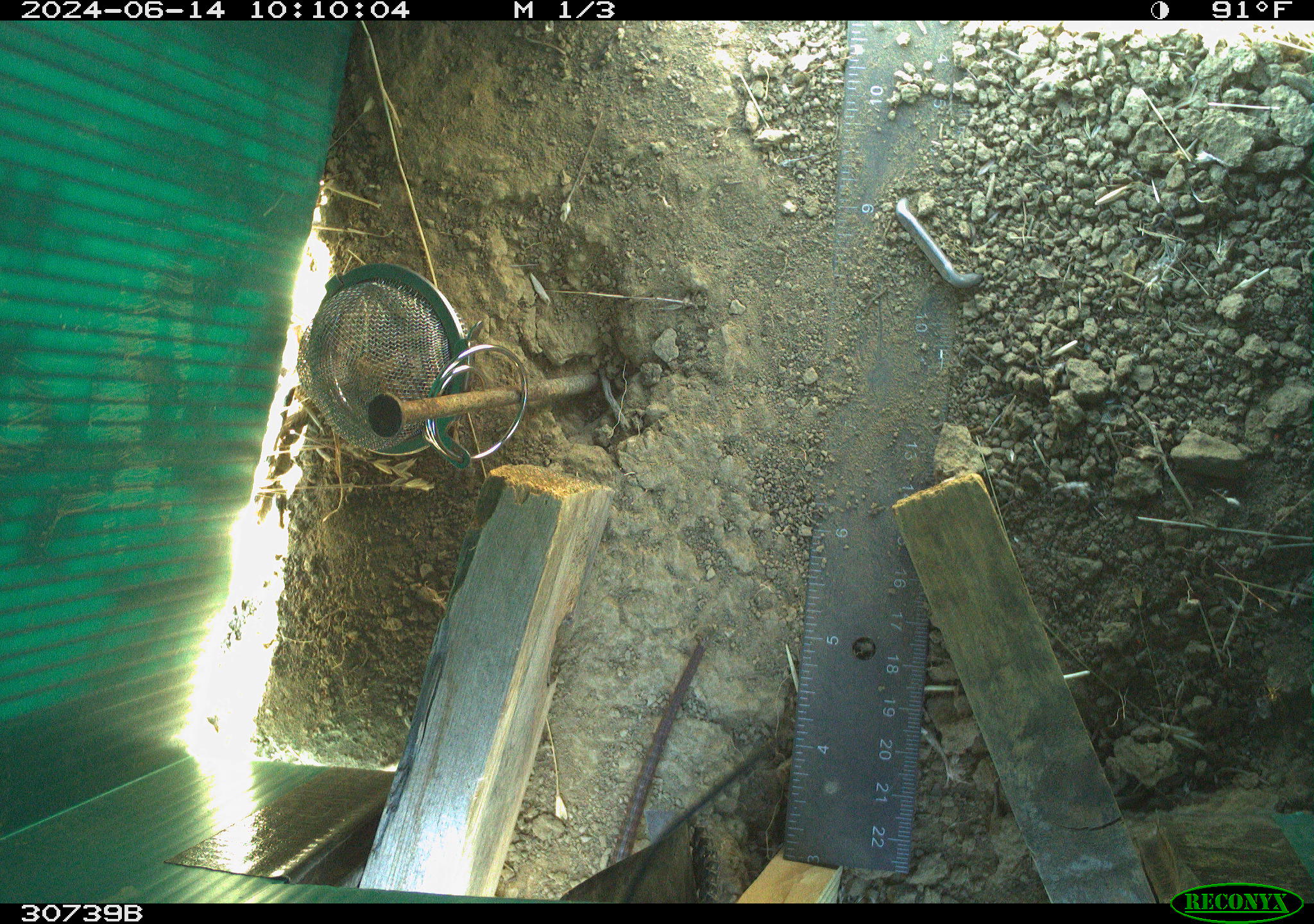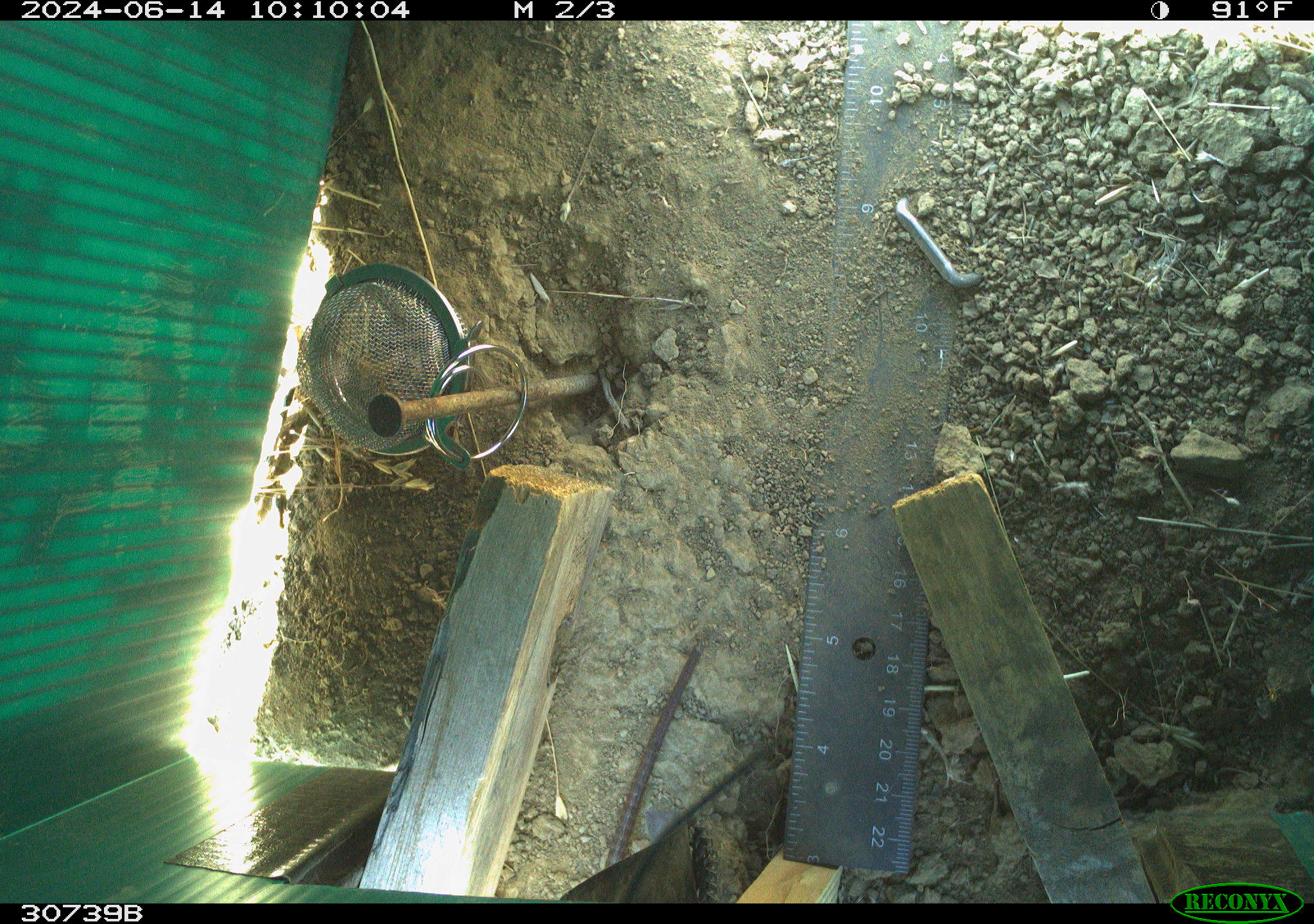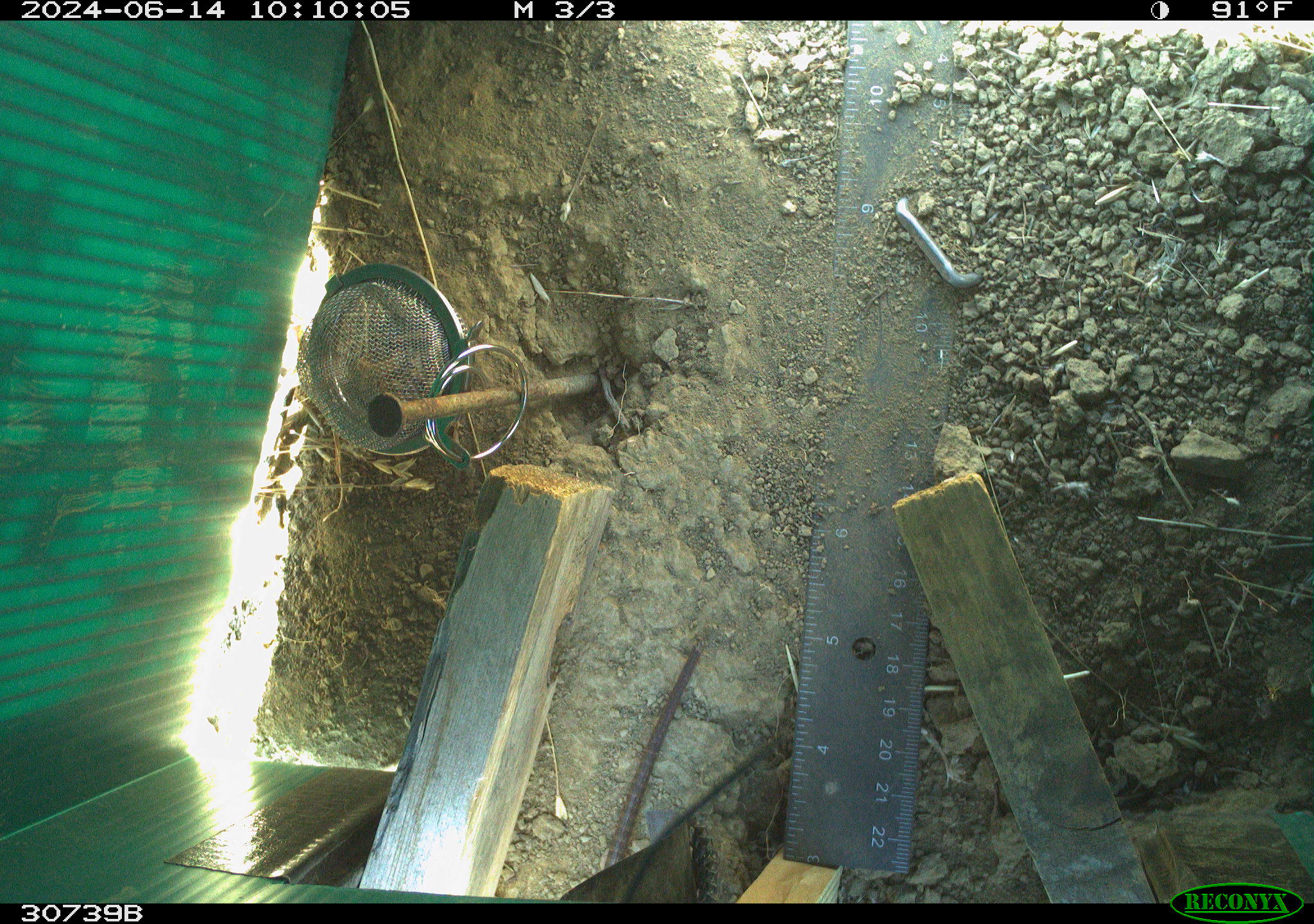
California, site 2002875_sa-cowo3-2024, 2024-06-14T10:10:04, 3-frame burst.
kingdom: Animalia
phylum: Chordata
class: Reptilia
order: Squamata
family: Teiidae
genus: Aspidoscelis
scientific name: Aspidoscelis tigris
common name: western whiptail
Western whiptail (Aspidoscelis tigris).